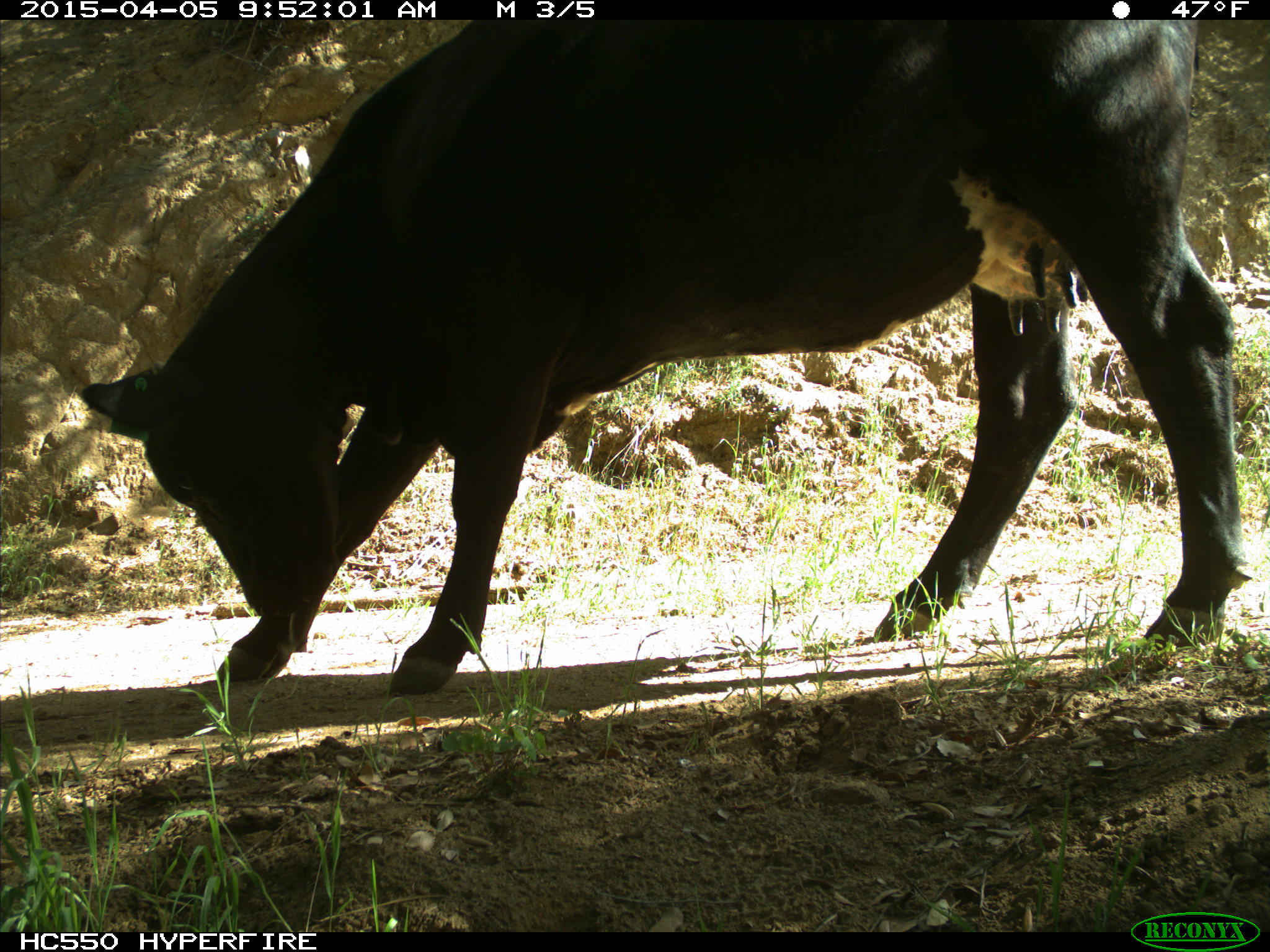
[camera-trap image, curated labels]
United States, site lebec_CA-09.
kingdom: Animalia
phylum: Chordata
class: Mammalia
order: Artiodactyla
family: Bovidae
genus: Bos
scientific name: Bos taurus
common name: domestic cow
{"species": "Bos taurus (domestic cow)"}